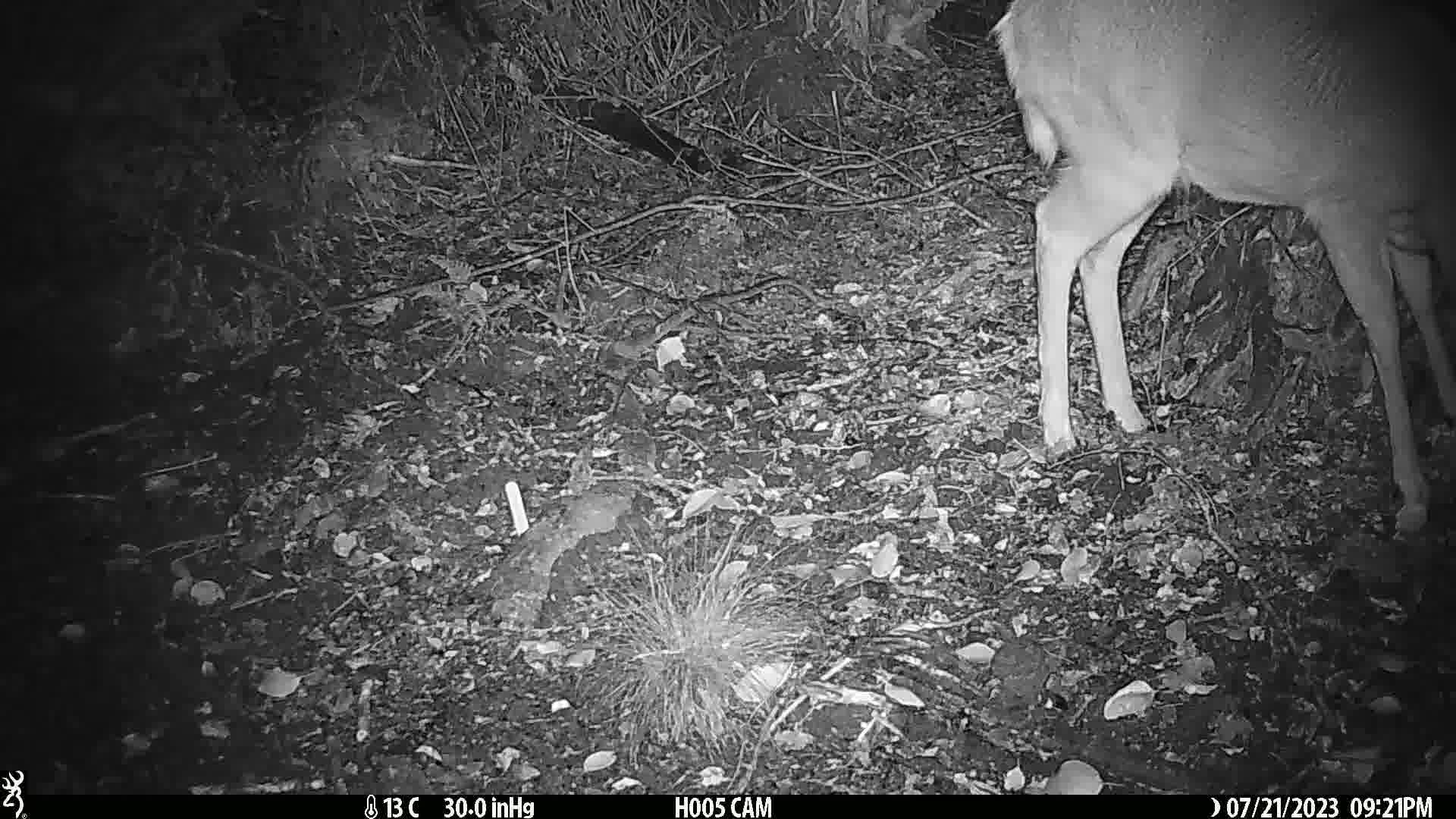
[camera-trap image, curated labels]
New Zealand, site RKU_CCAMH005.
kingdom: Animalia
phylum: Chordata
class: Mammalia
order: Artiodactyla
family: Cervidae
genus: Odocoileus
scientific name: Odocoileus virginianus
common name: white-tailed deer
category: white tailed deer